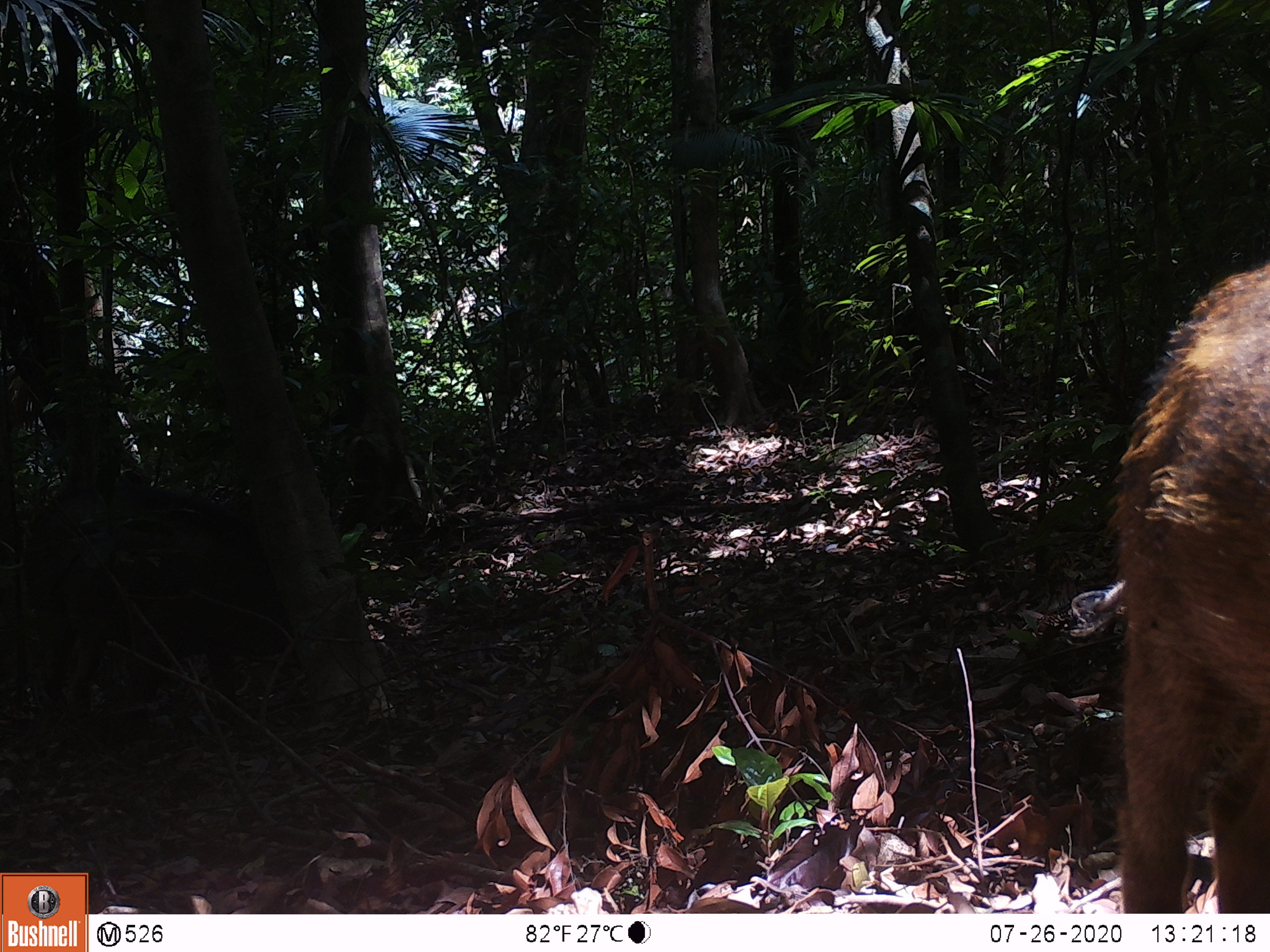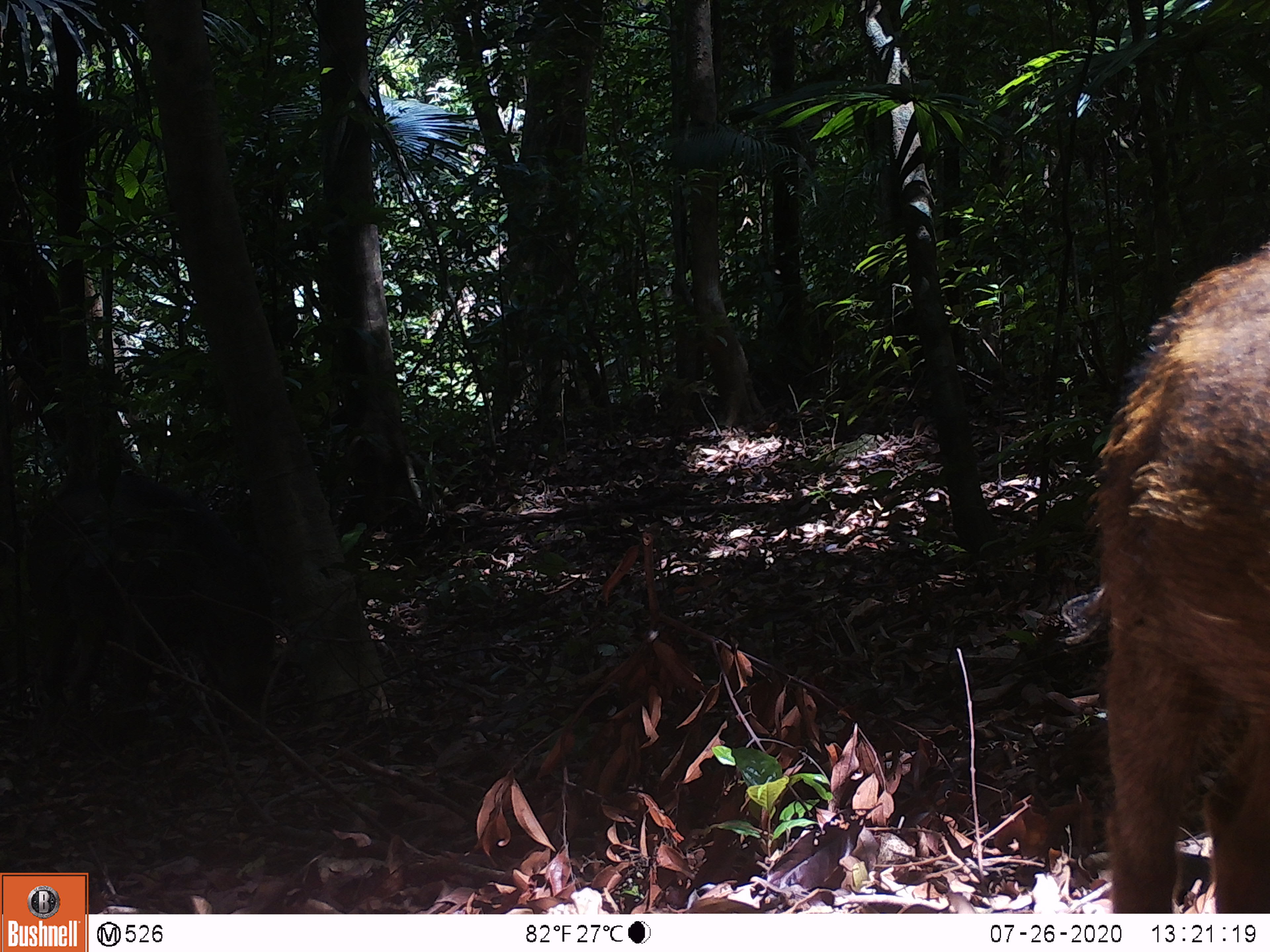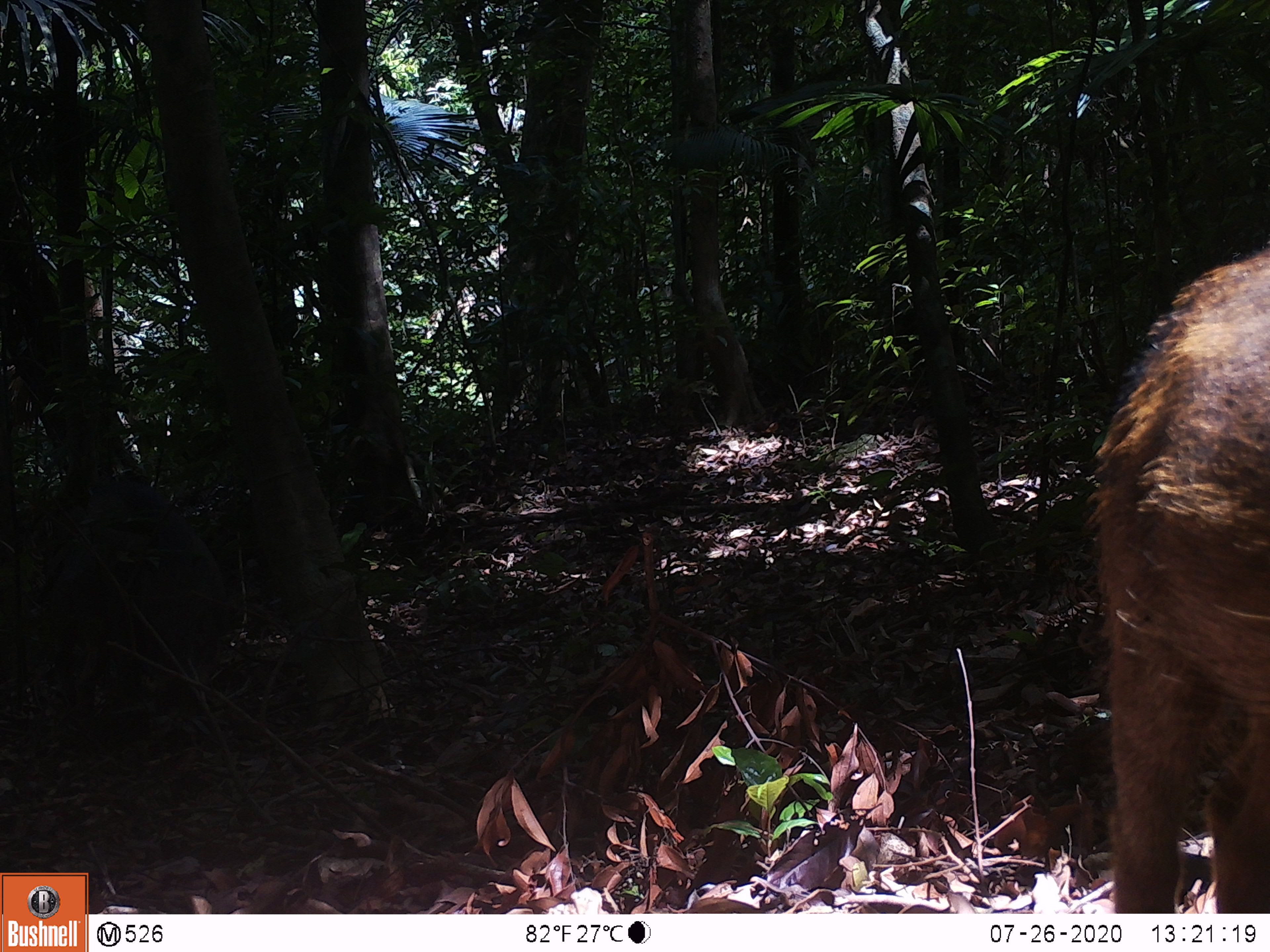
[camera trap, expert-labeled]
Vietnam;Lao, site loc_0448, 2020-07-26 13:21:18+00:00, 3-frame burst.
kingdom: Animalia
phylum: Chordata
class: Mammalia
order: Artiodactyla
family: Suidae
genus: Sus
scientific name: Sus scrofa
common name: eurasian wild pig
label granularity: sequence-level